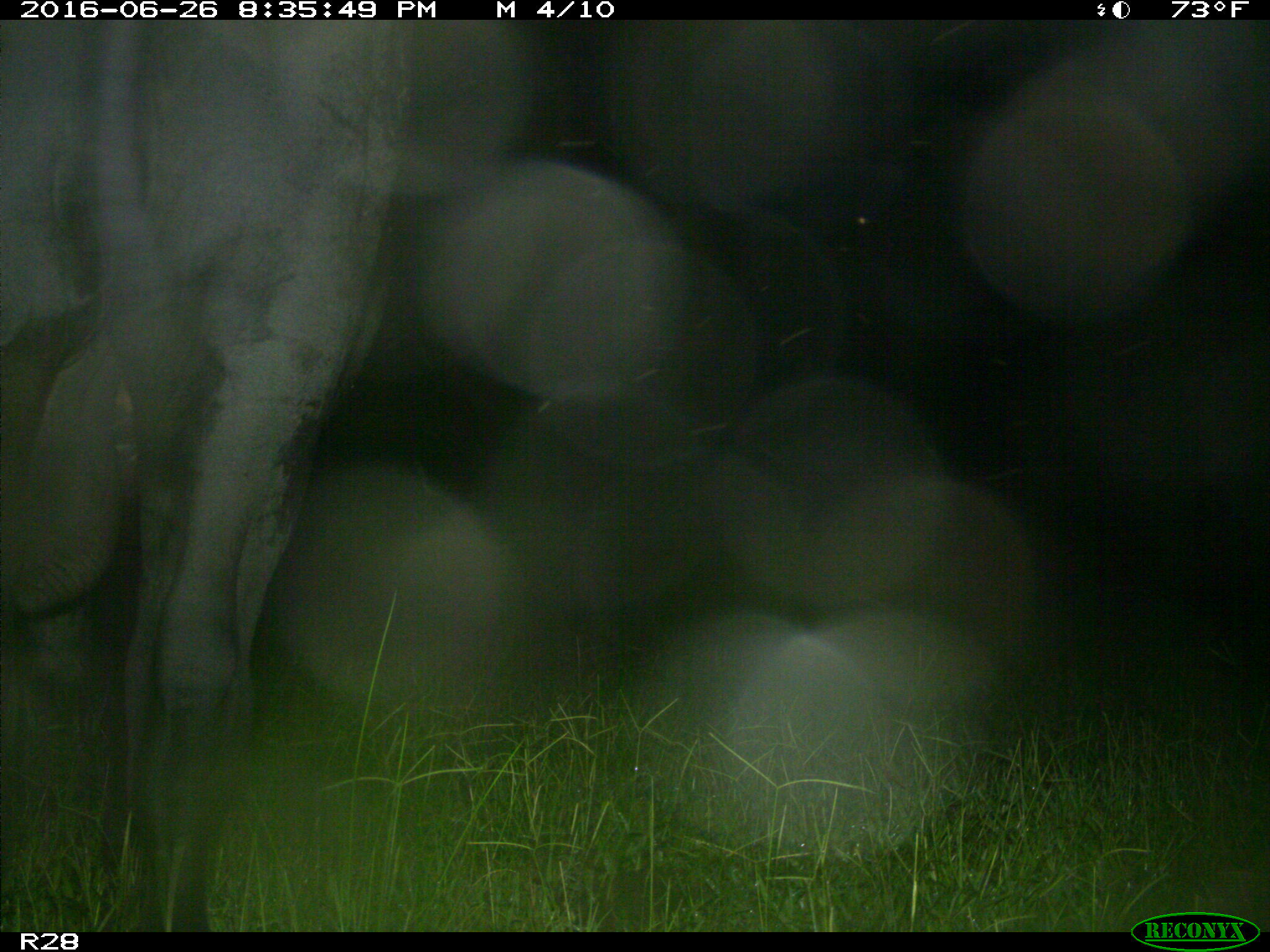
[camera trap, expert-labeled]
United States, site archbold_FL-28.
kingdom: Animalia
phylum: Chordata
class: Mammalia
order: Artiodactyla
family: Bovidae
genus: Bos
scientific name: Bos taurus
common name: domestic cow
Bos taurus (domestic cow).